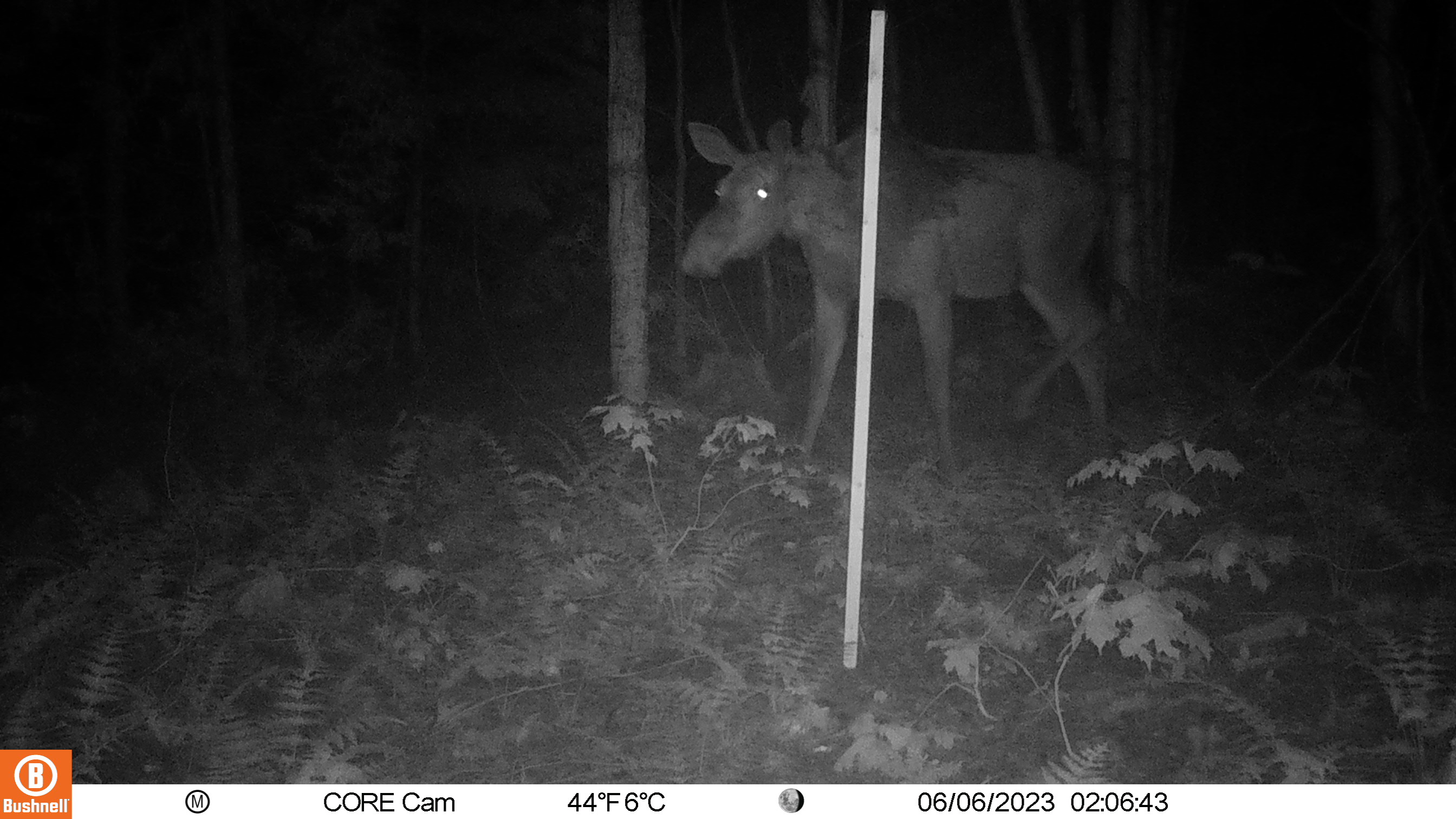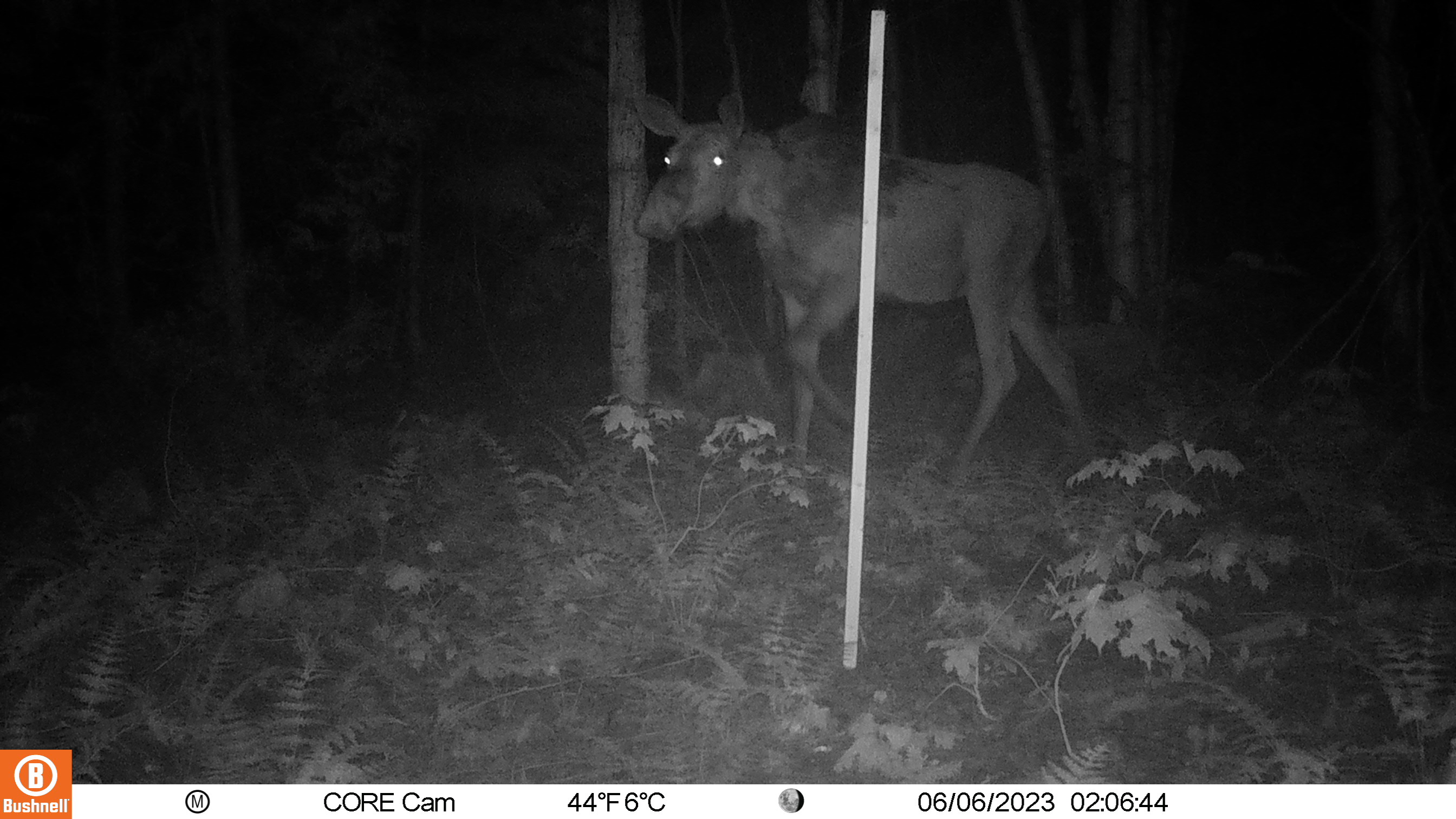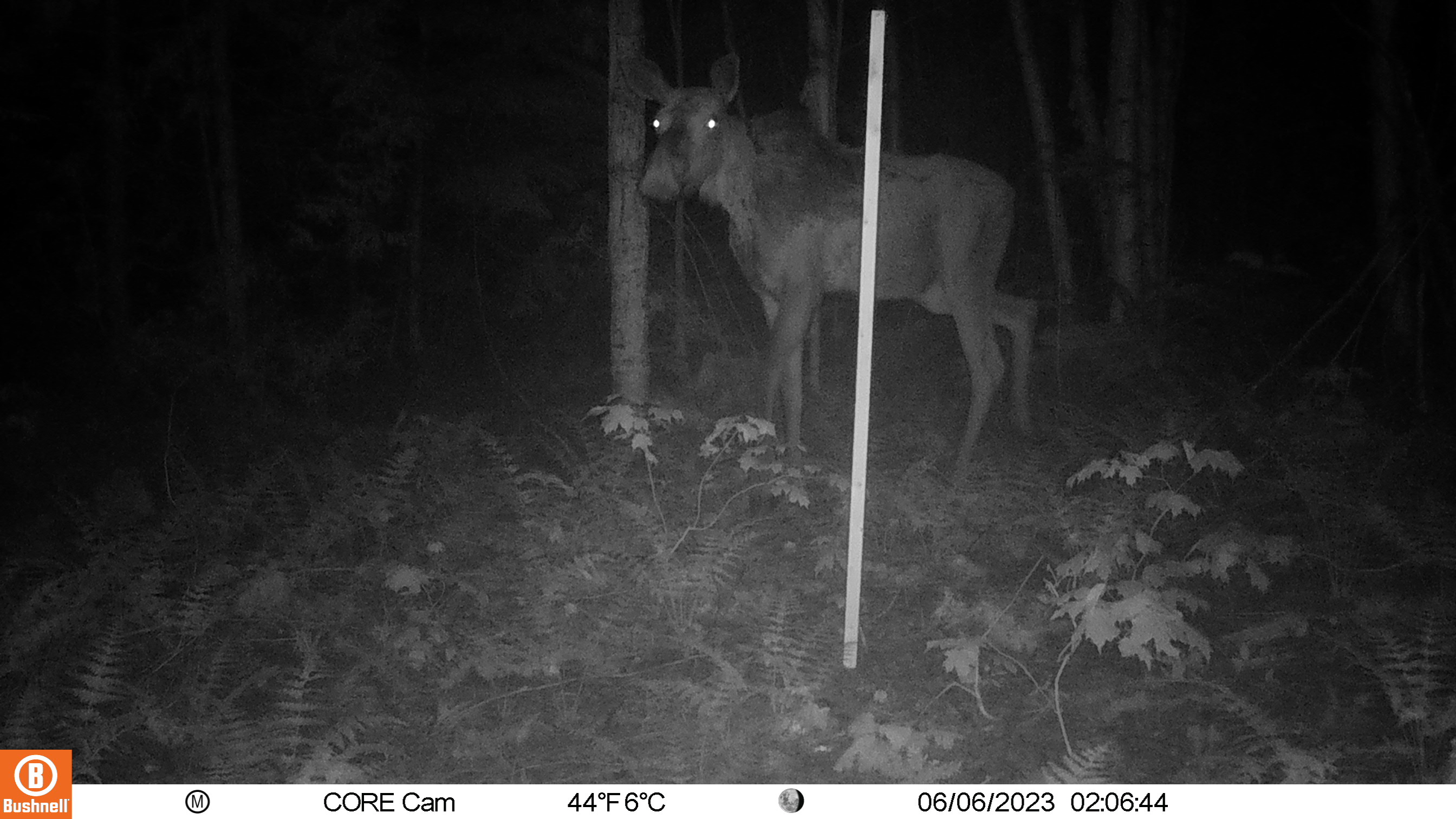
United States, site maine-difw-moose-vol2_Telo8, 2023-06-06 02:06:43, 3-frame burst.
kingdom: Animalia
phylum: Chordata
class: Mammalia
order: Artiodactyla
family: Cervidae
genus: Alces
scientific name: Alces alces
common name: moose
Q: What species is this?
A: Moose (Alces alces).